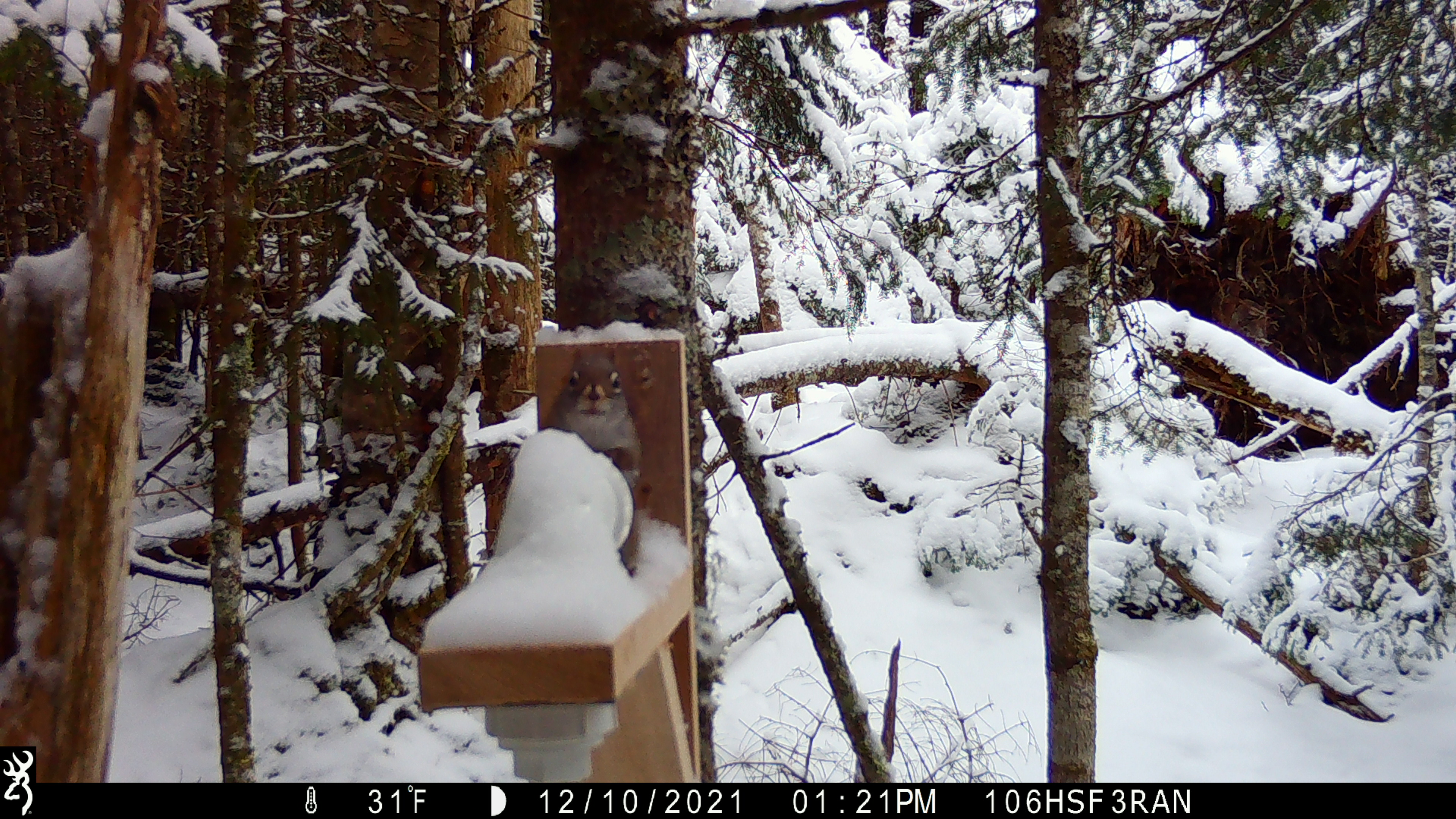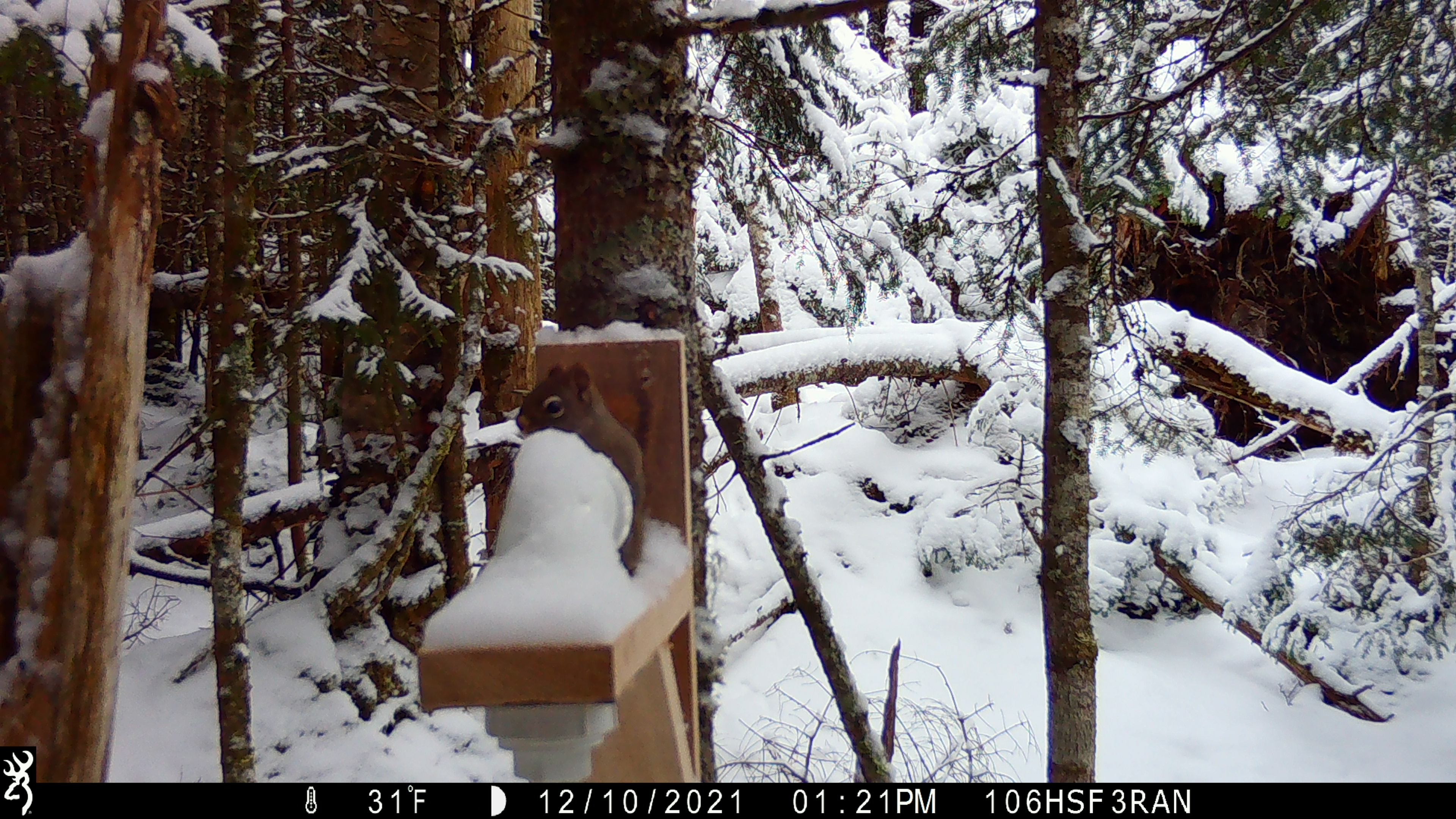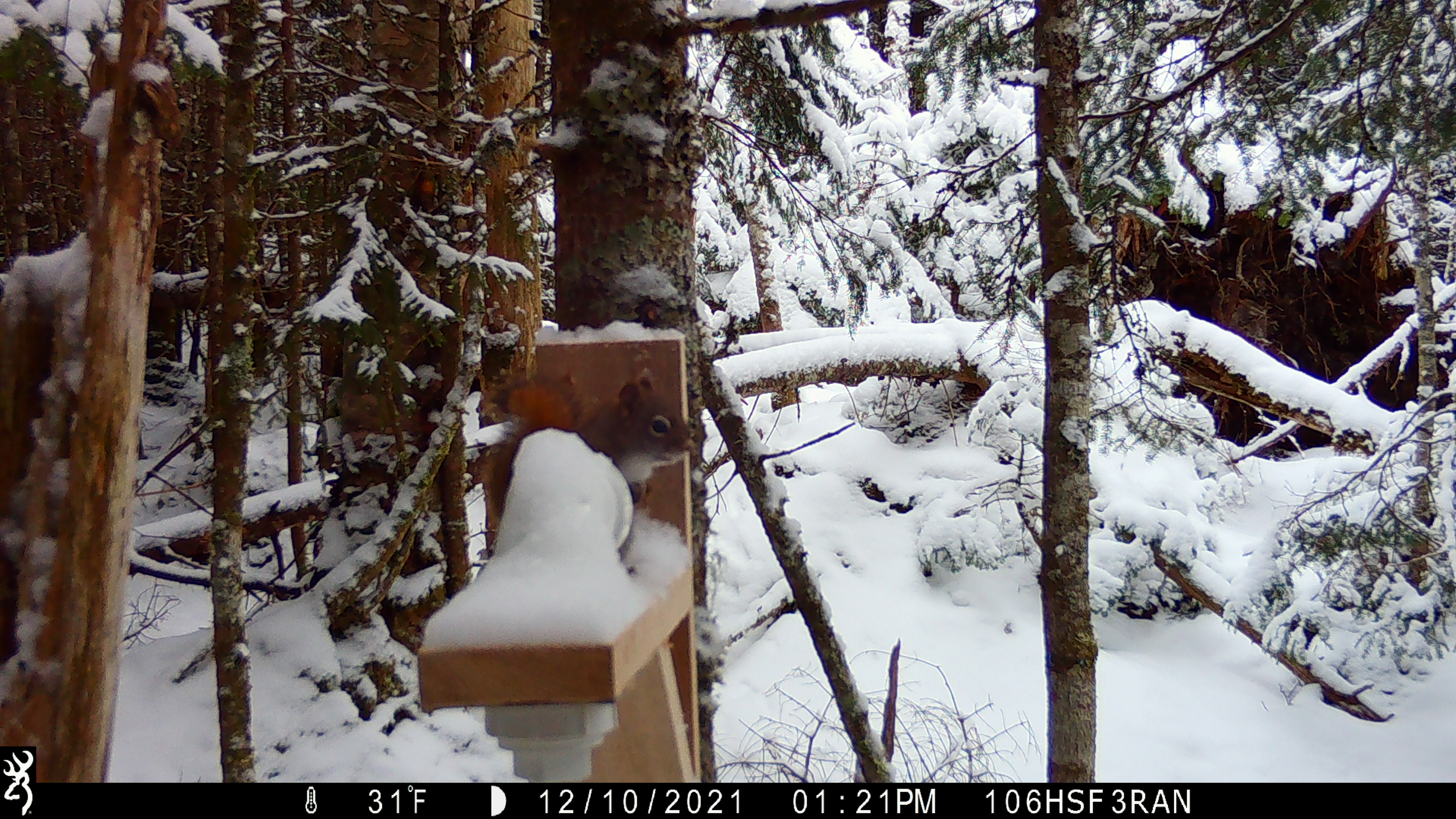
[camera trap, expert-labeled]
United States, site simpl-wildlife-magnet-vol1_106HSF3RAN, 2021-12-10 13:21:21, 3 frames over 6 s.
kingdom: Animalia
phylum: Chordata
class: Mammalia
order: Rodentia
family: Sciuridae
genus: Tamiasciurus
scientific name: Tamiasciurus hudsonicus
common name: red squirrel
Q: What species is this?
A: Red squirrel (Tamiasciurus hudsonicus).